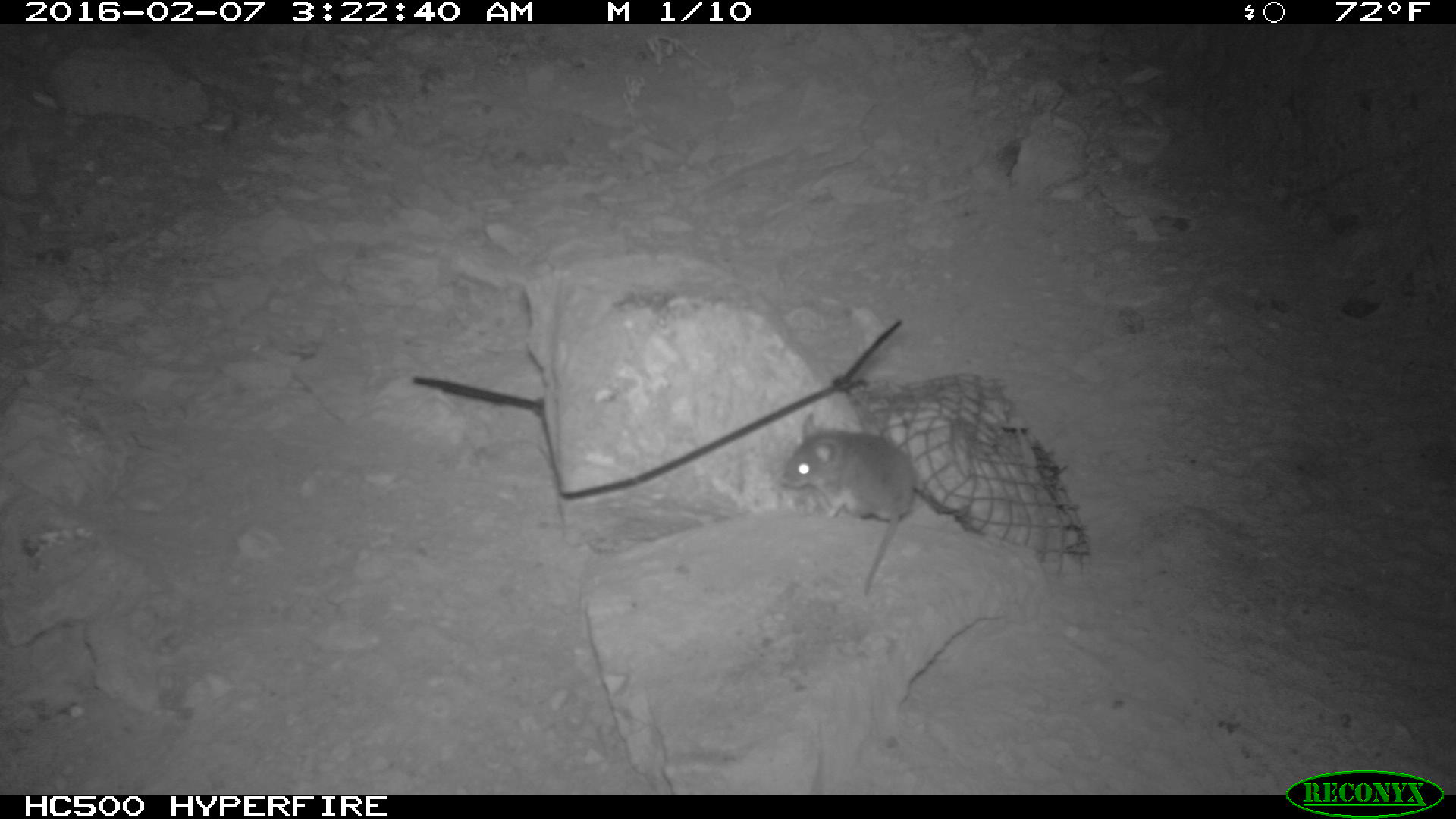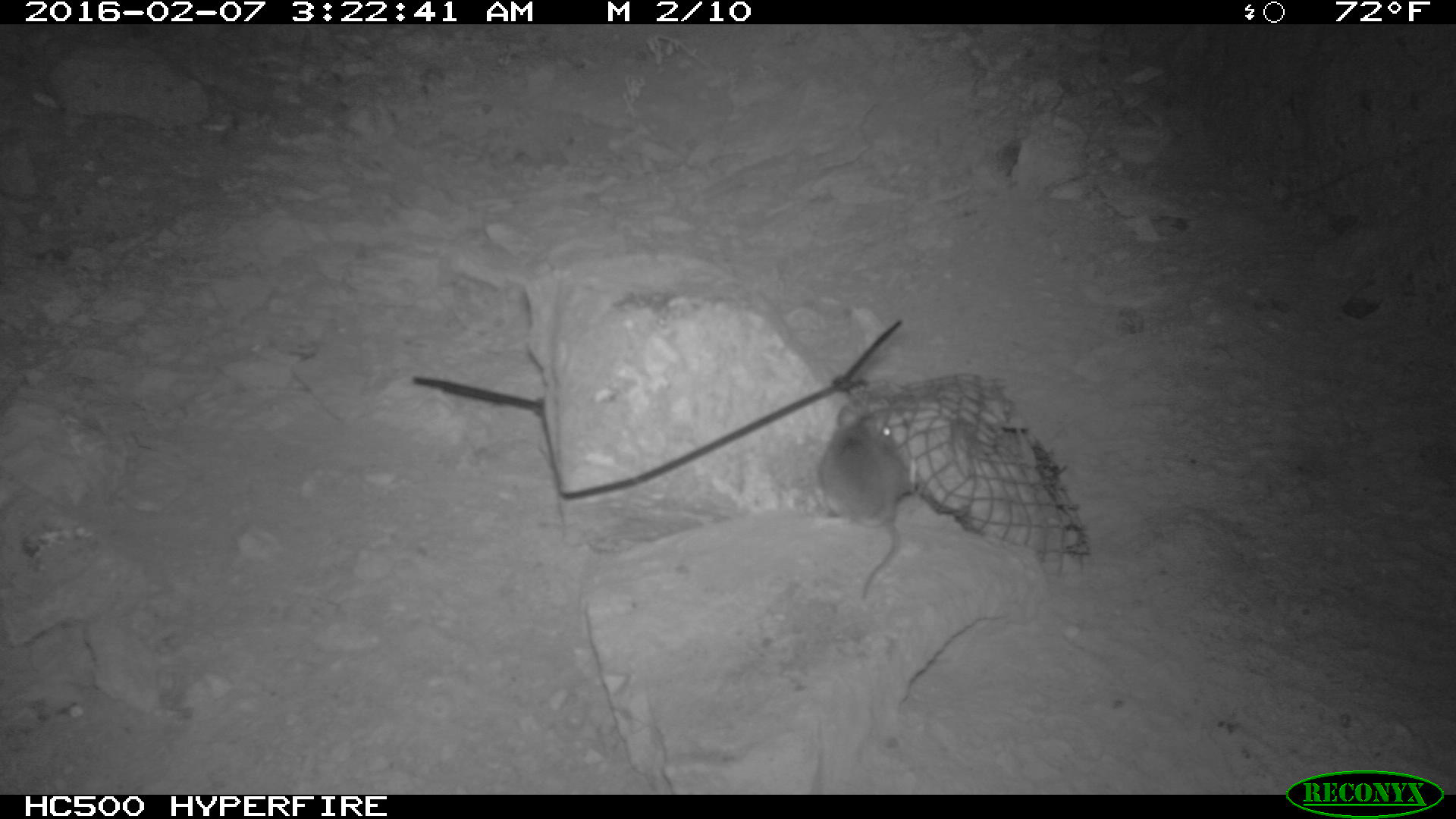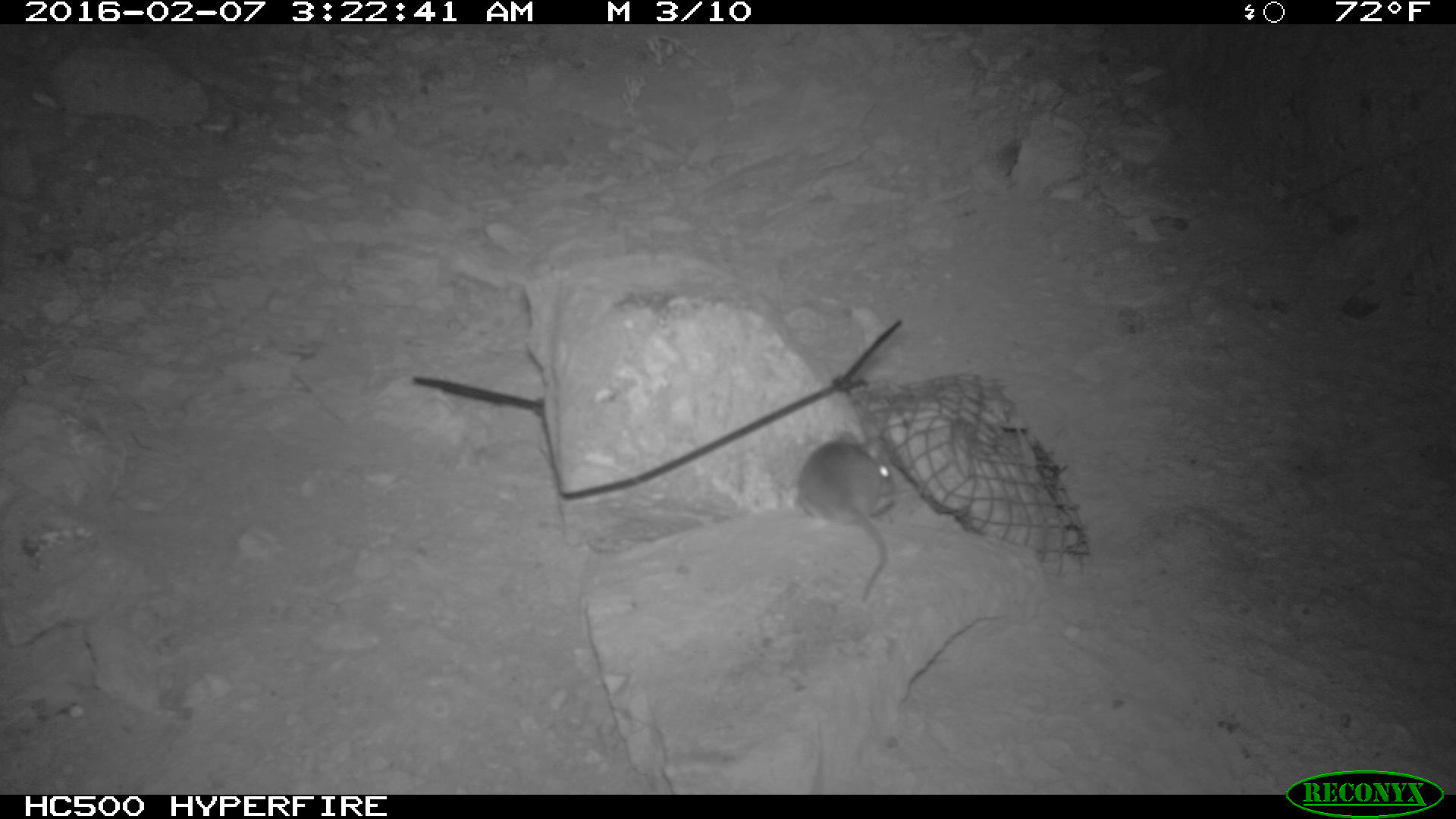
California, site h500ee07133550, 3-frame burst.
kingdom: Animalia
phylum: Chordata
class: Mammalia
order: Rodentia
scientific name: Rodentia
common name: rodent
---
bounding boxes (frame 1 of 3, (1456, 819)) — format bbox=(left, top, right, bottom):
rodent: bbox=(778, 413, 916, 595)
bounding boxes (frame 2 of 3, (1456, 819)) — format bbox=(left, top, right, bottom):
rodent: bbox=(819, 406, 912, 600)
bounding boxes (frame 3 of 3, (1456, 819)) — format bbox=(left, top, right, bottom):
rodent: bbox=(799, 431, 897, 601)